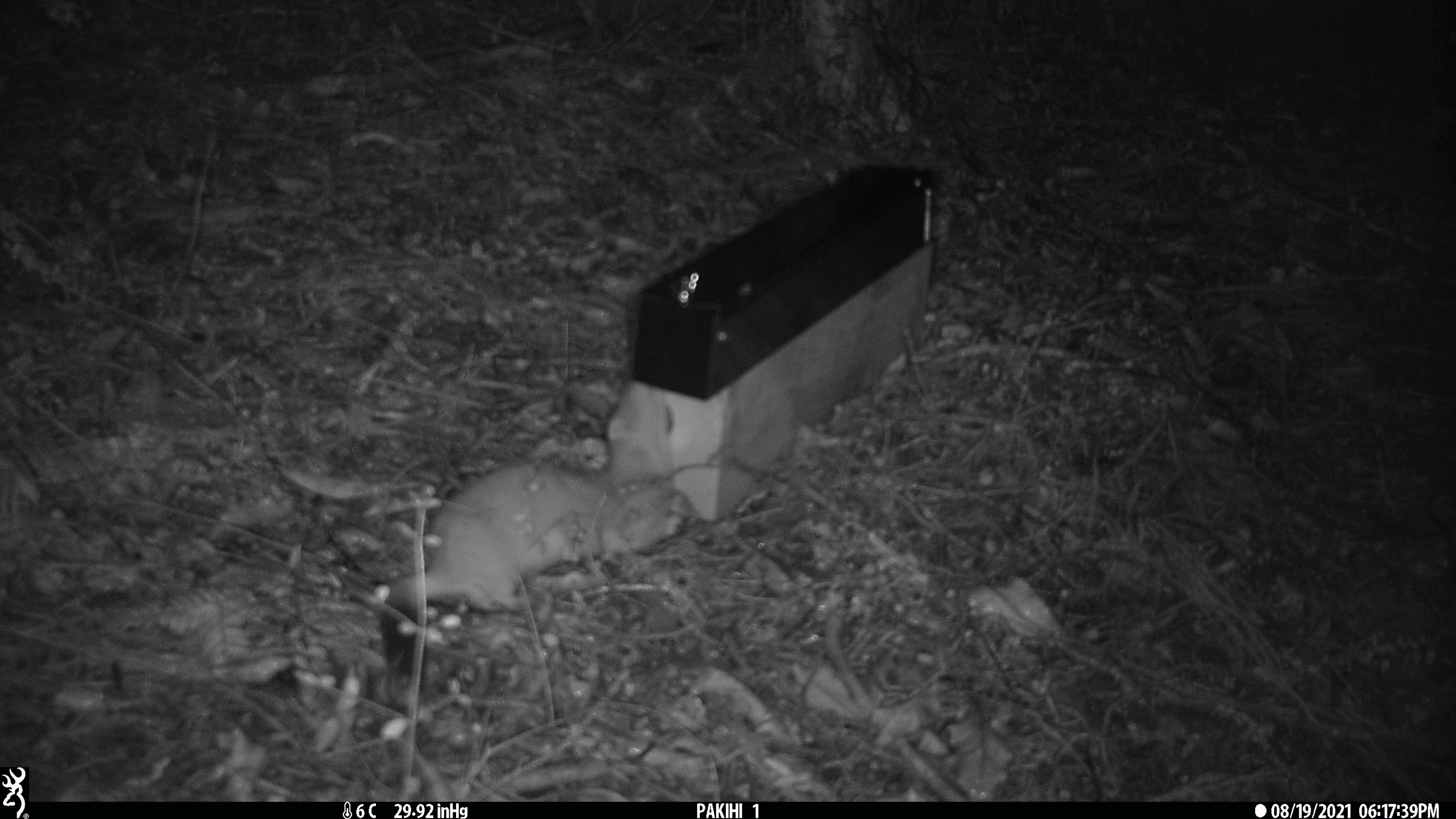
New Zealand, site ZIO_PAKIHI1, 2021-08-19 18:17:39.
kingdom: Animalia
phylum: Chordata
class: Mammalia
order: Carnivora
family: Mustelidae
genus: Mustela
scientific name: Mustela erminea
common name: stoat